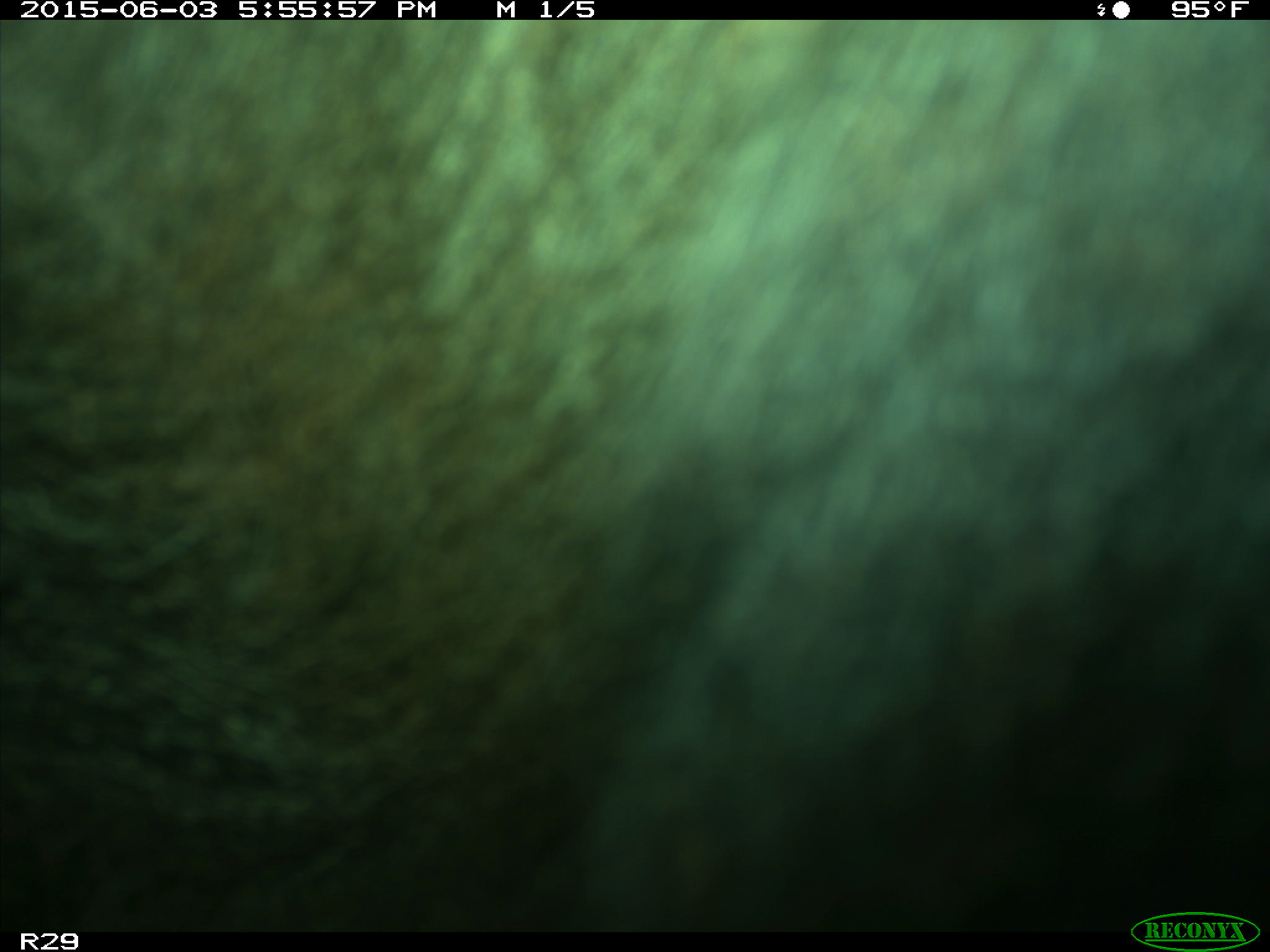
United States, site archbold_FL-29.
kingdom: Animalia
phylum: Chordata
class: Mammalia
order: Artiodactyla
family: Bovidae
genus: Bos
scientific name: Bos taurus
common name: domestic cow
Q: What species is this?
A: Bos taurus (domestic cow).